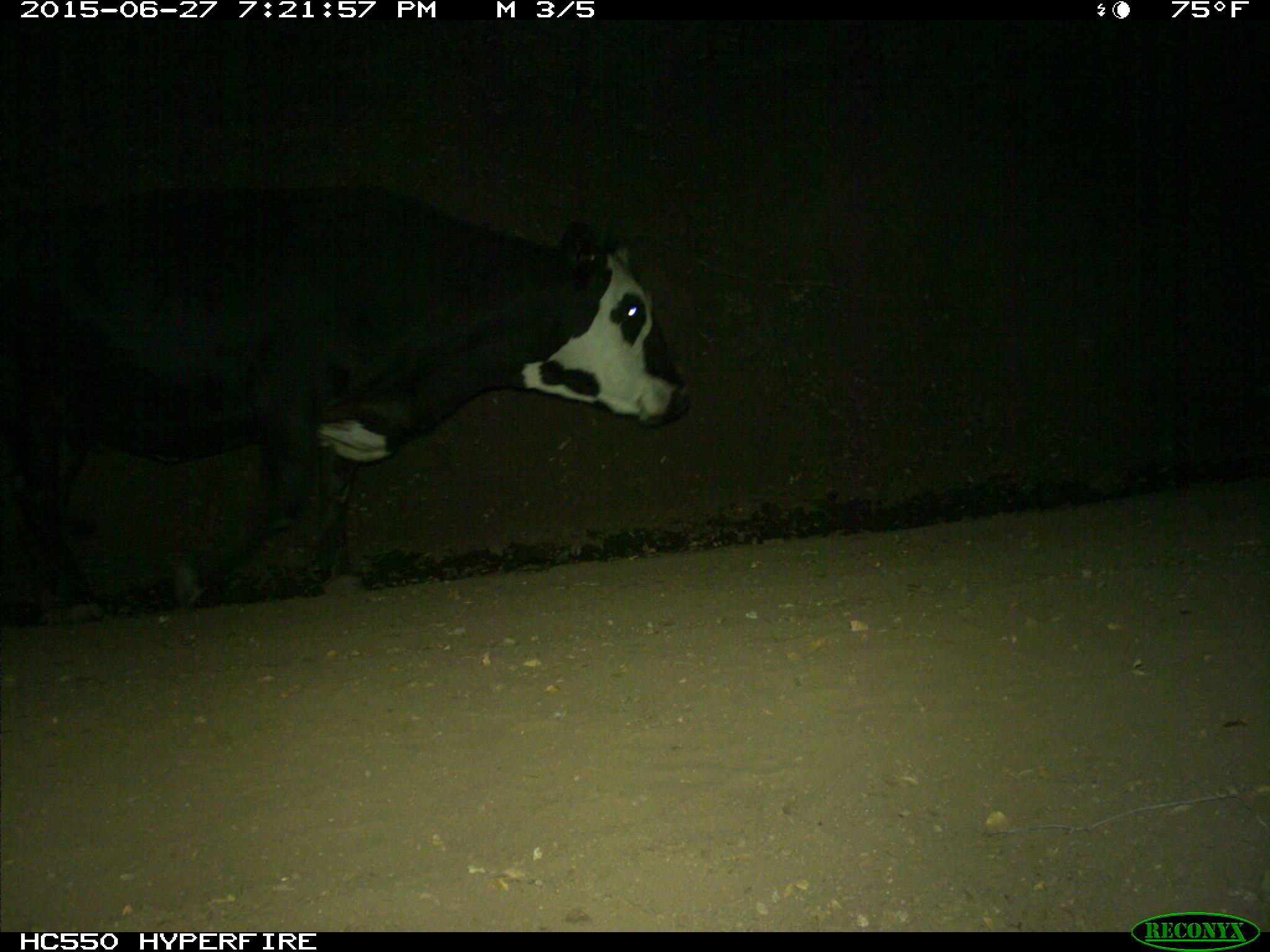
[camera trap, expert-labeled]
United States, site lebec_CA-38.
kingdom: Animalia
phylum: Chordata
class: Mammalia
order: Artiodactyla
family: Bovidae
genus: Bos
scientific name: Bos taurus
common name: domestic cow